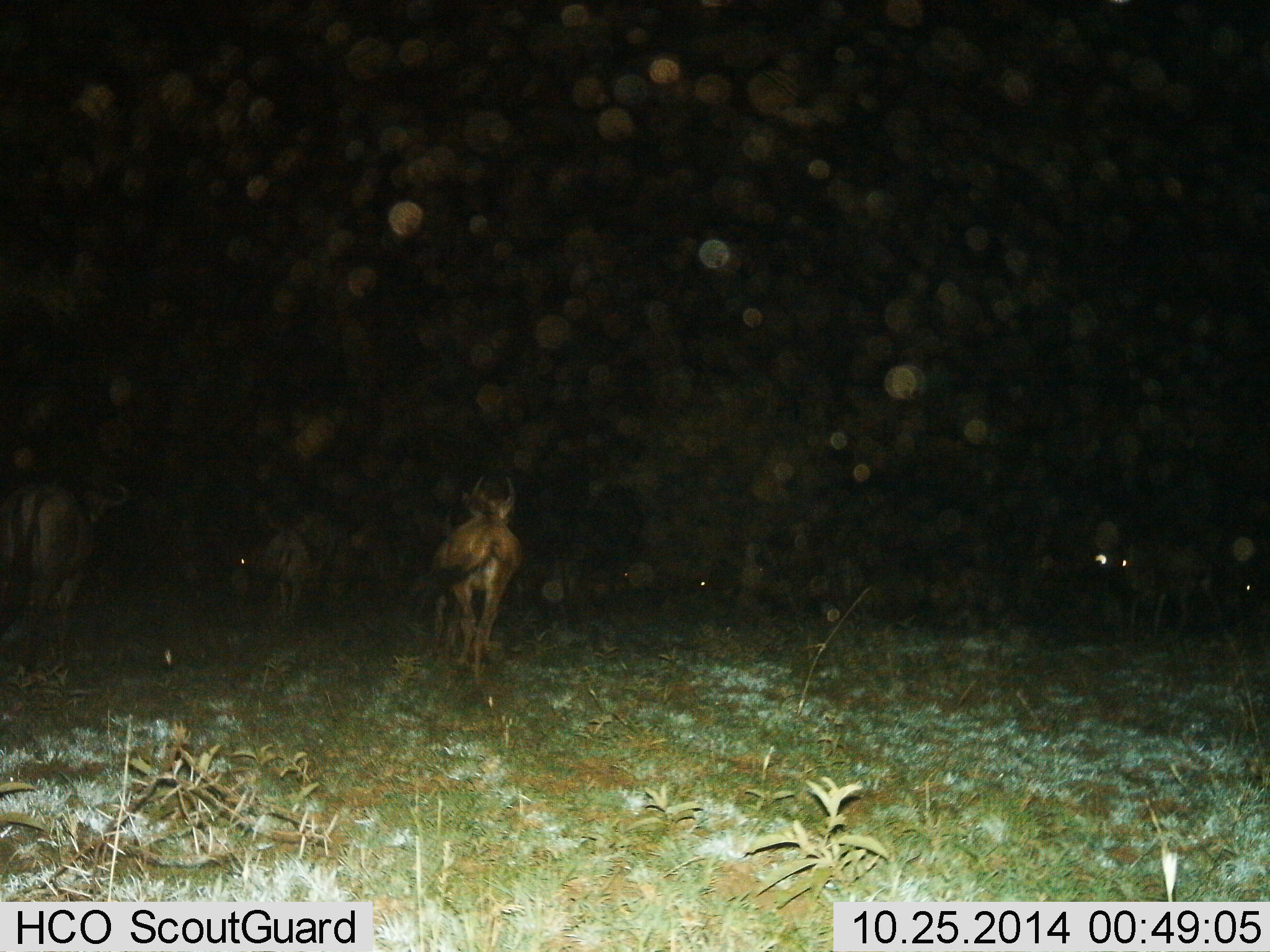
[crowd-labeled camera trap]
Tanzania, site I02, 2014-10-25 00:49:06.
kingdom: Animalia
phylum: Chordata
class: Mammalia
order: Artiodactyla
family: Bovidae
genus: Connochaetes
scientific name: Connochaetes taurinus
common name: blue wildebeest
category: wildebeest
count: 4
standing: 36%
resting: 0%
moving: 73%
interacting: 0%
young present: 0%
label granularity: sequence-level